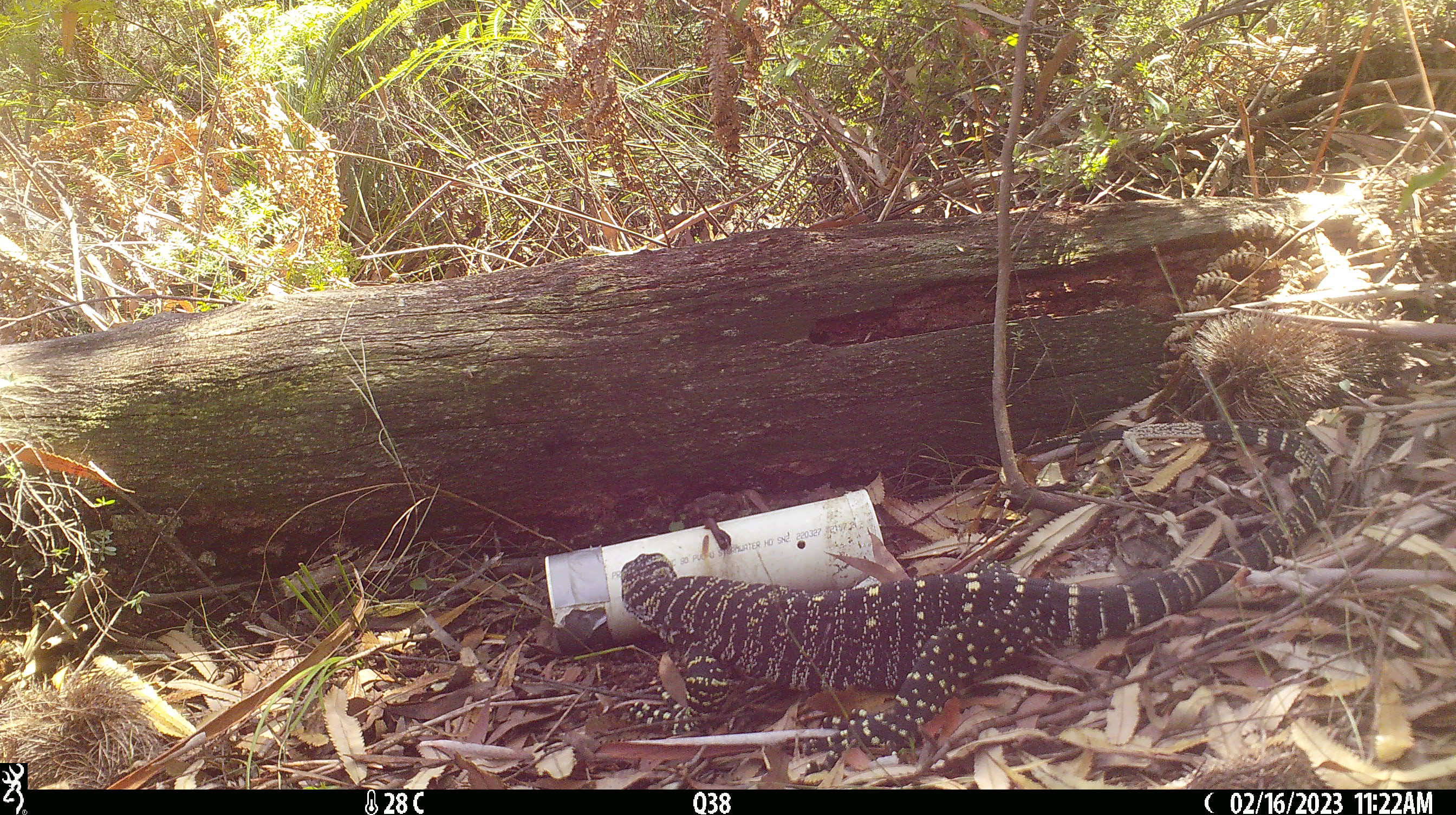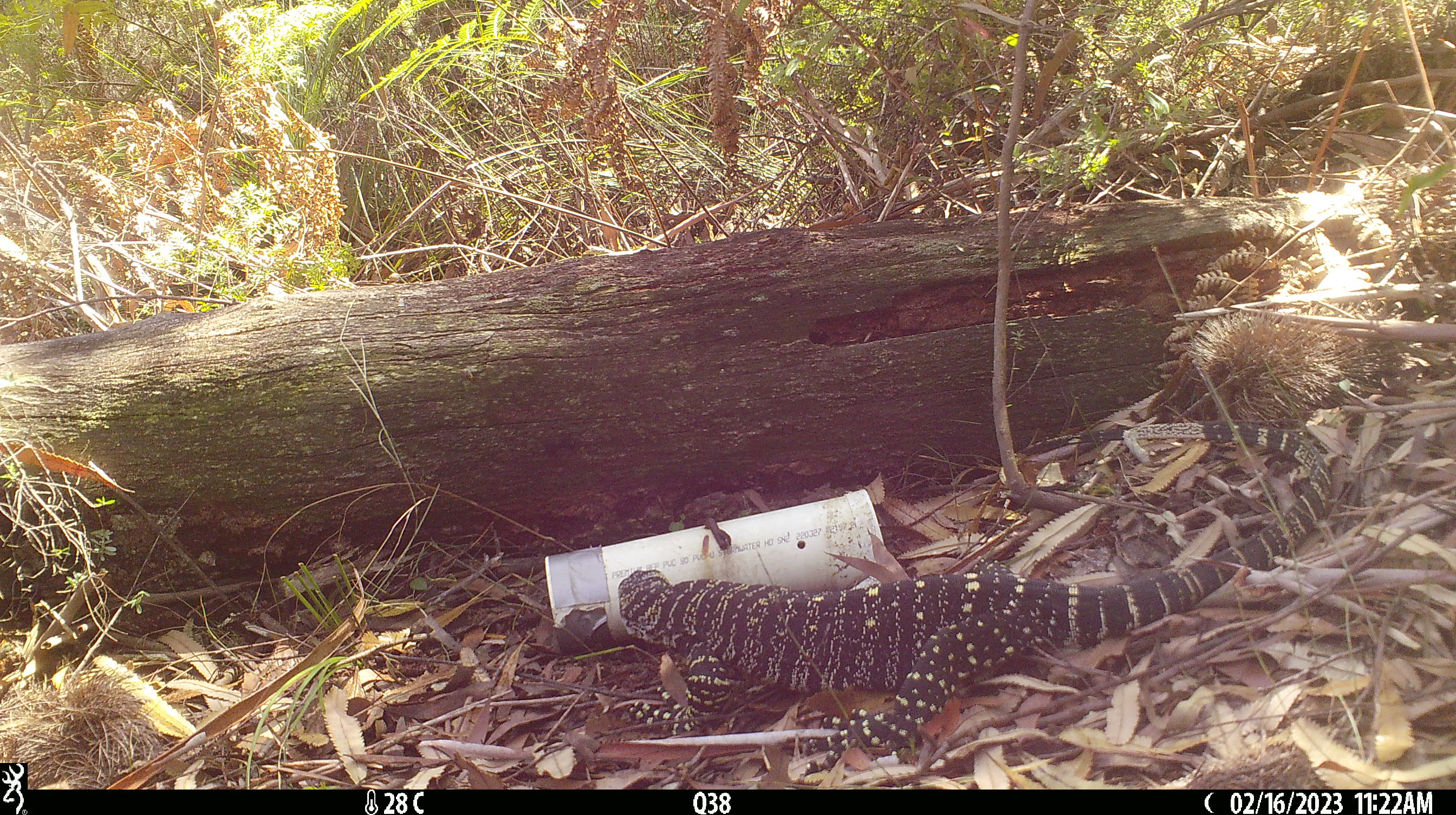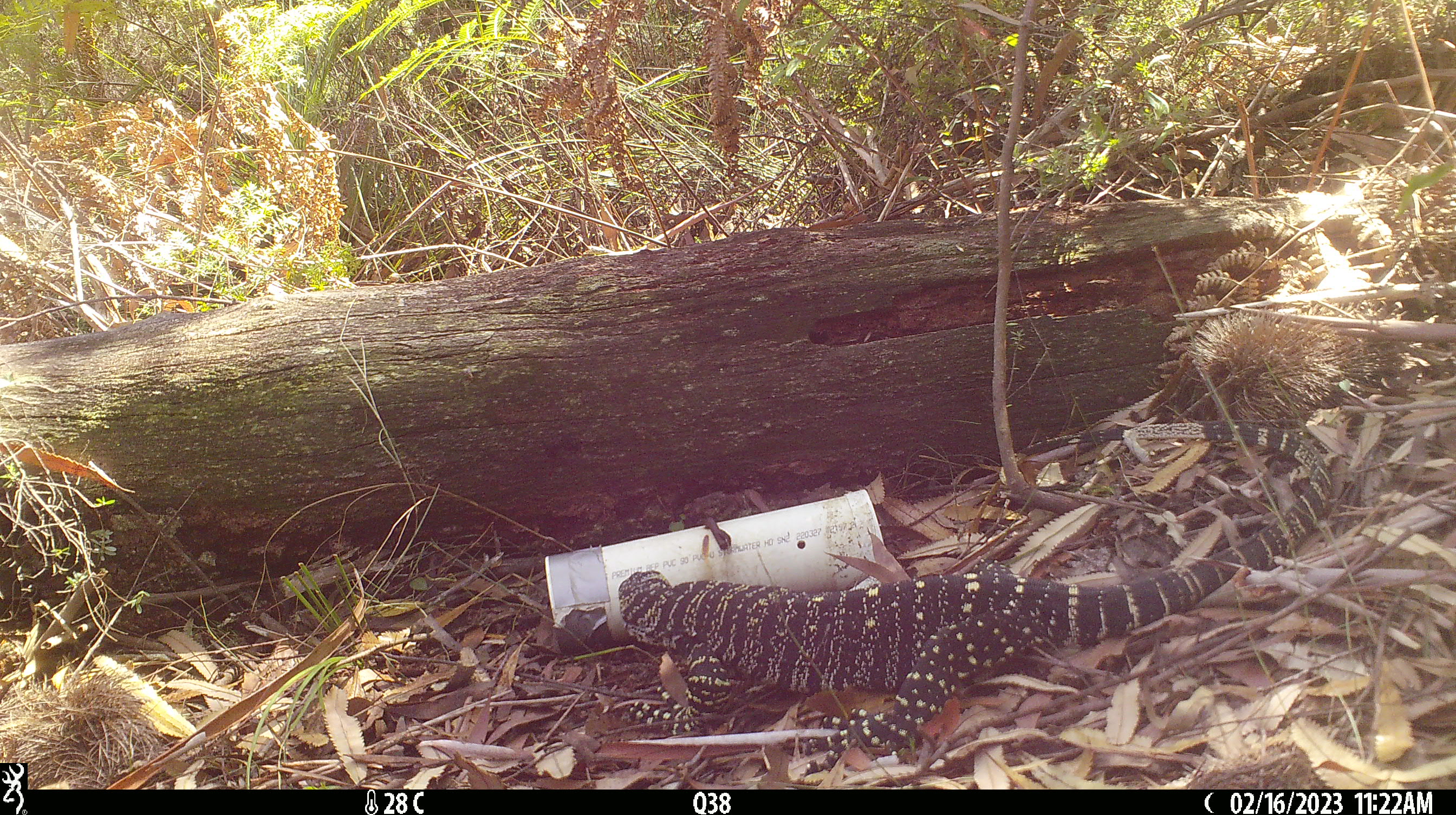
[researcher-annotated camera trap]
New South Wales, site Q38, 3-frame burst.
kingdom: Animalia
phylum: Chordata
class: Reptilia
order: Squamata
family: Varanidae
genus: Varanus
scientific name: Varanus varius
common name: lace monitor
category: goanna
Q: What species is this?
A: Goanna (lace monitor) (Varanus varius).